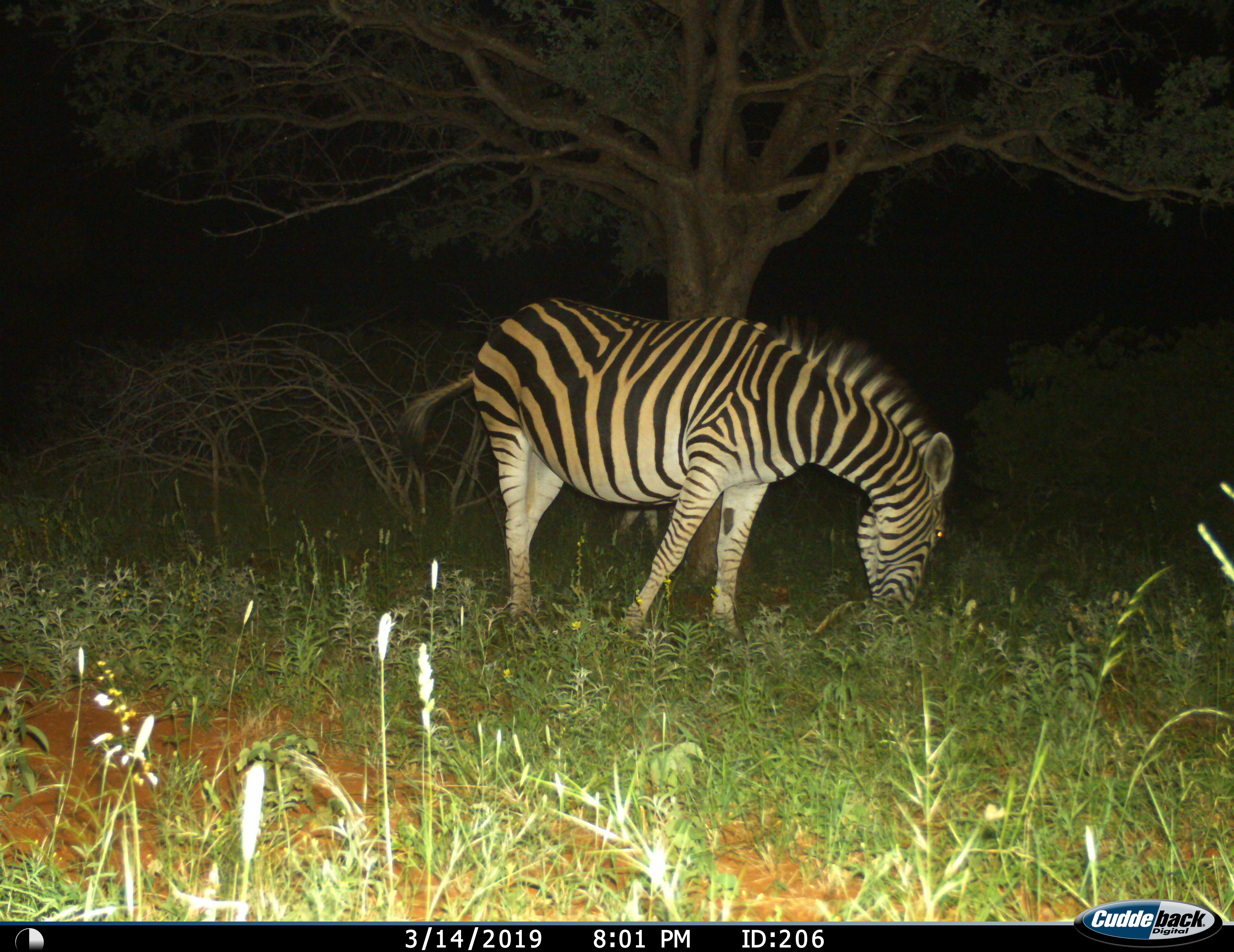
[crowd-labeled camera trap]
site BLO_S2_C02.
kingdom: Animalia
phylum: Chordata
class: Mammalia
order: Perissodactyla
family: Equidae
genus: Equus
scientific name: Equus quagga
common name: plains zebra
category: zebraplains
Zebraplains (plains zebra) (Equus quagga), count 1. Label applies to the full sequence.